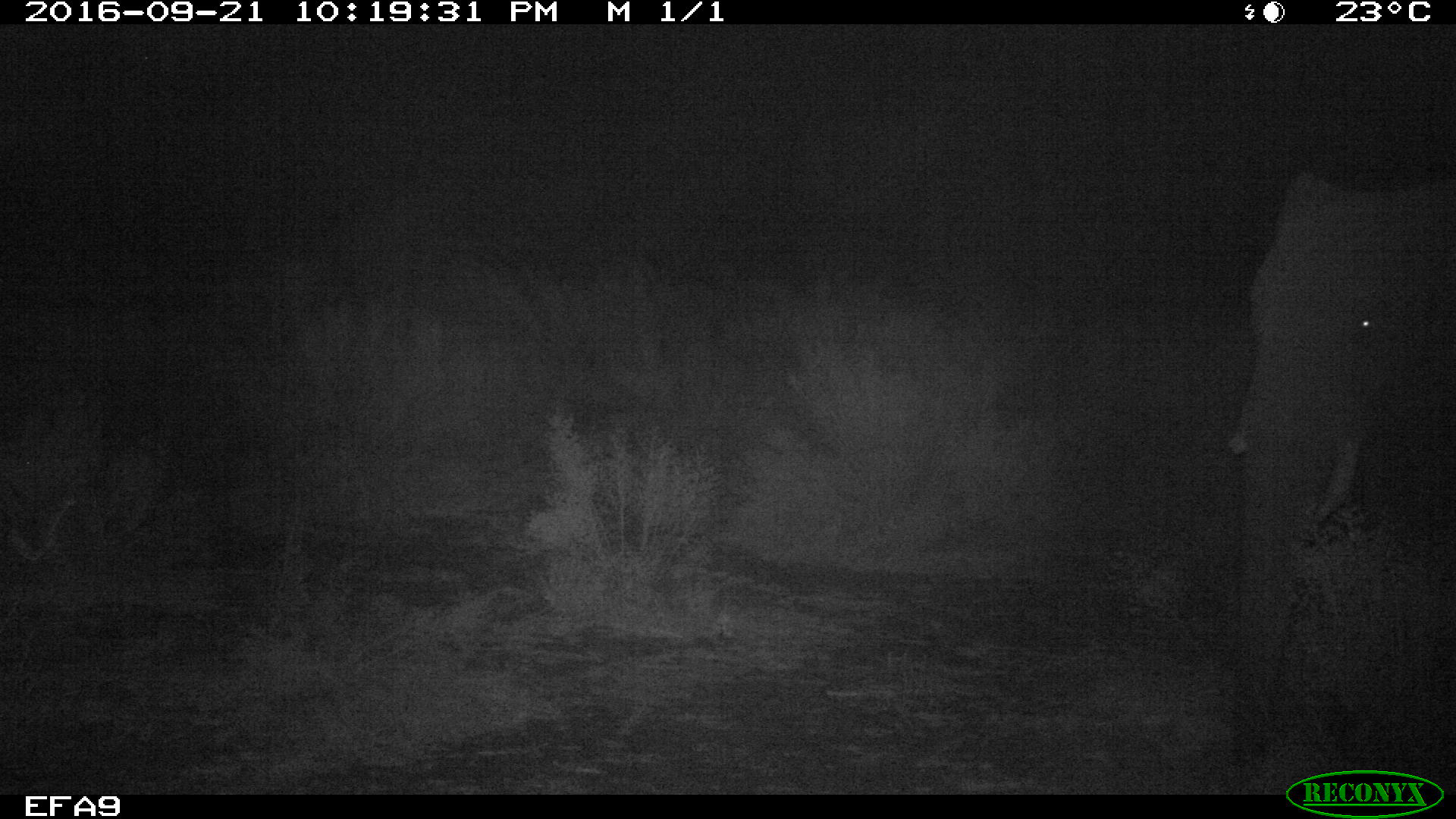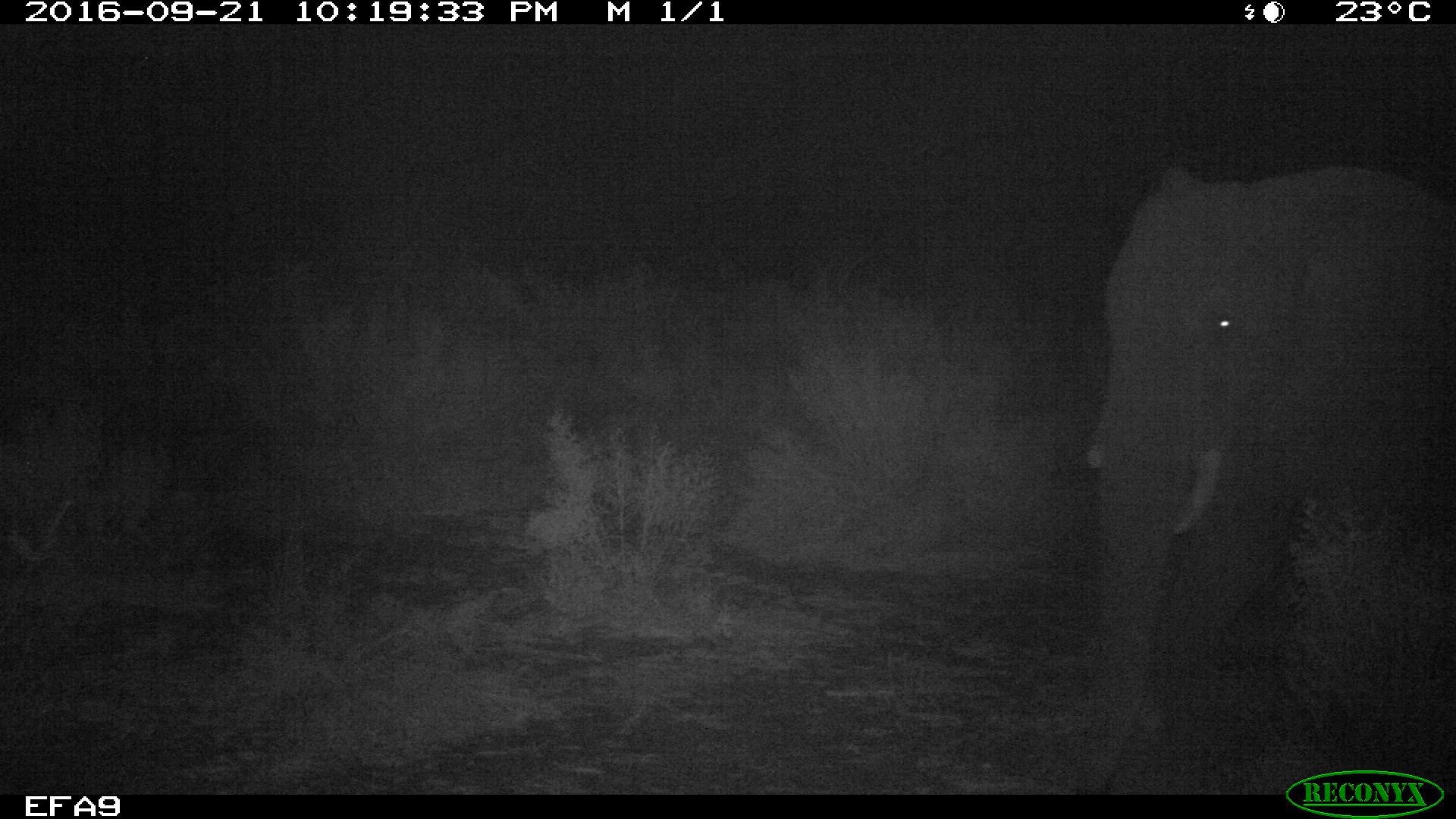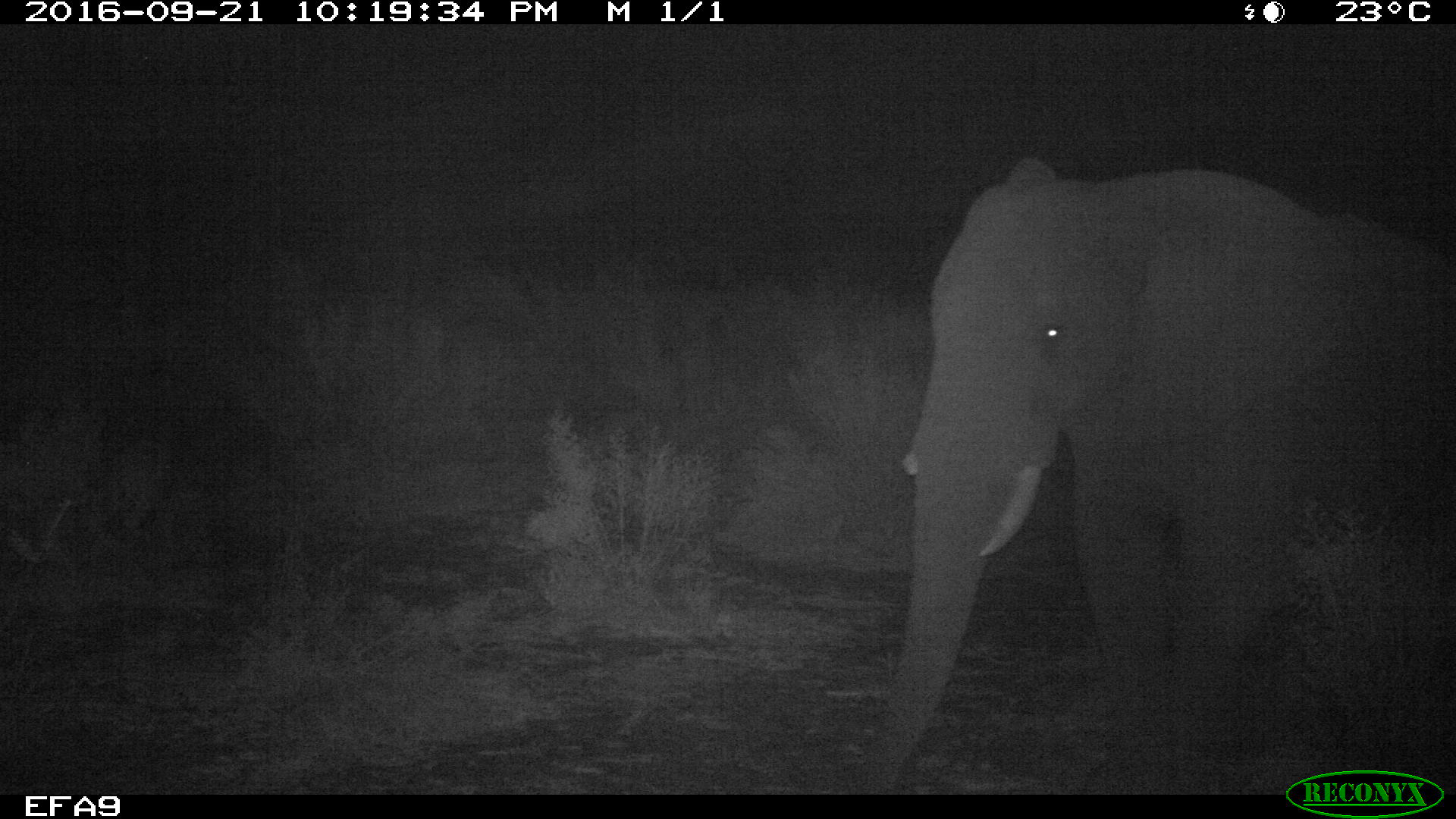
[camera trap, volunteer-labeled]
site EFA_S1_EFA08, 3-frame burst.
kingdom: Animalia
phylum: Chordata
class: Mammalia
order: Proboscidea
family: Elephantidae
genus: Loxodonta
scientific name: Loxodonta africana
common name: african bush elephant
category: elephant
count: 1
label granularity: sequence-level